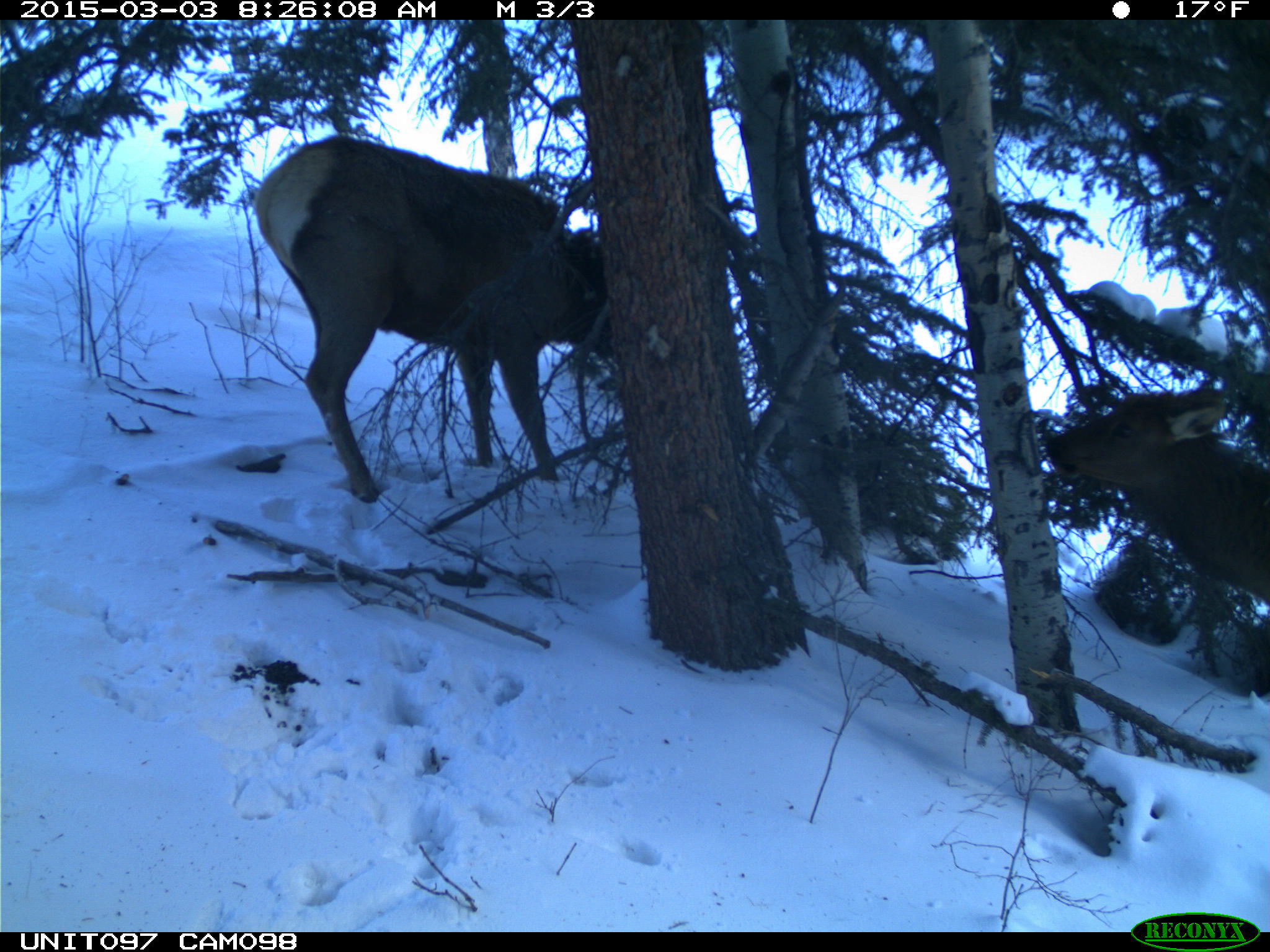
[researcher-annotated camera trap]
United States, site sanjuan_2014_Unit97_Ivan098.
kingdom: Animalia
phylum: Chordata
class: Mammalia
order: Artiodactyla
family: Cervidae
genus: Cervus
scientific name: Cervus elaphus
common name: red deer